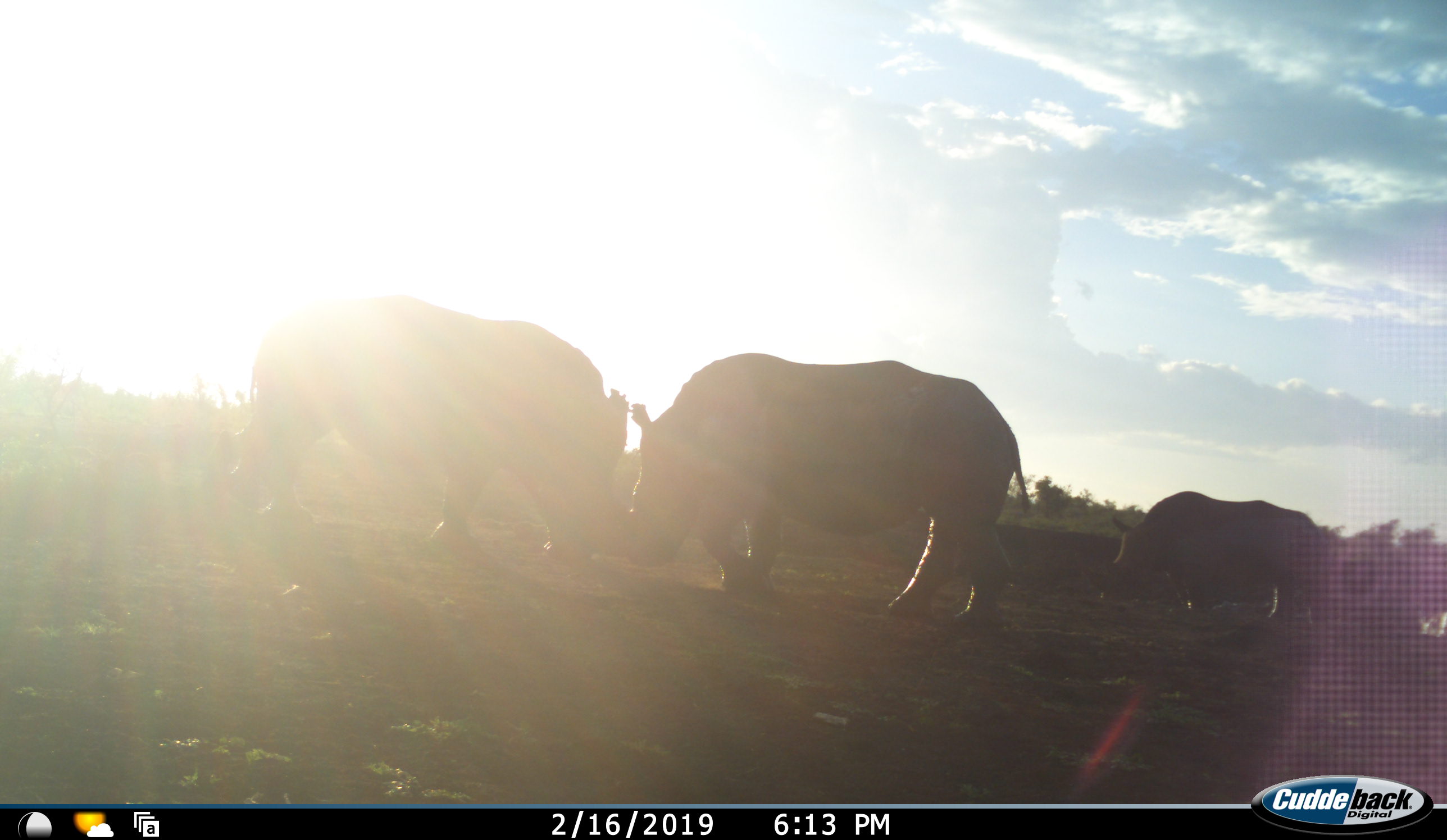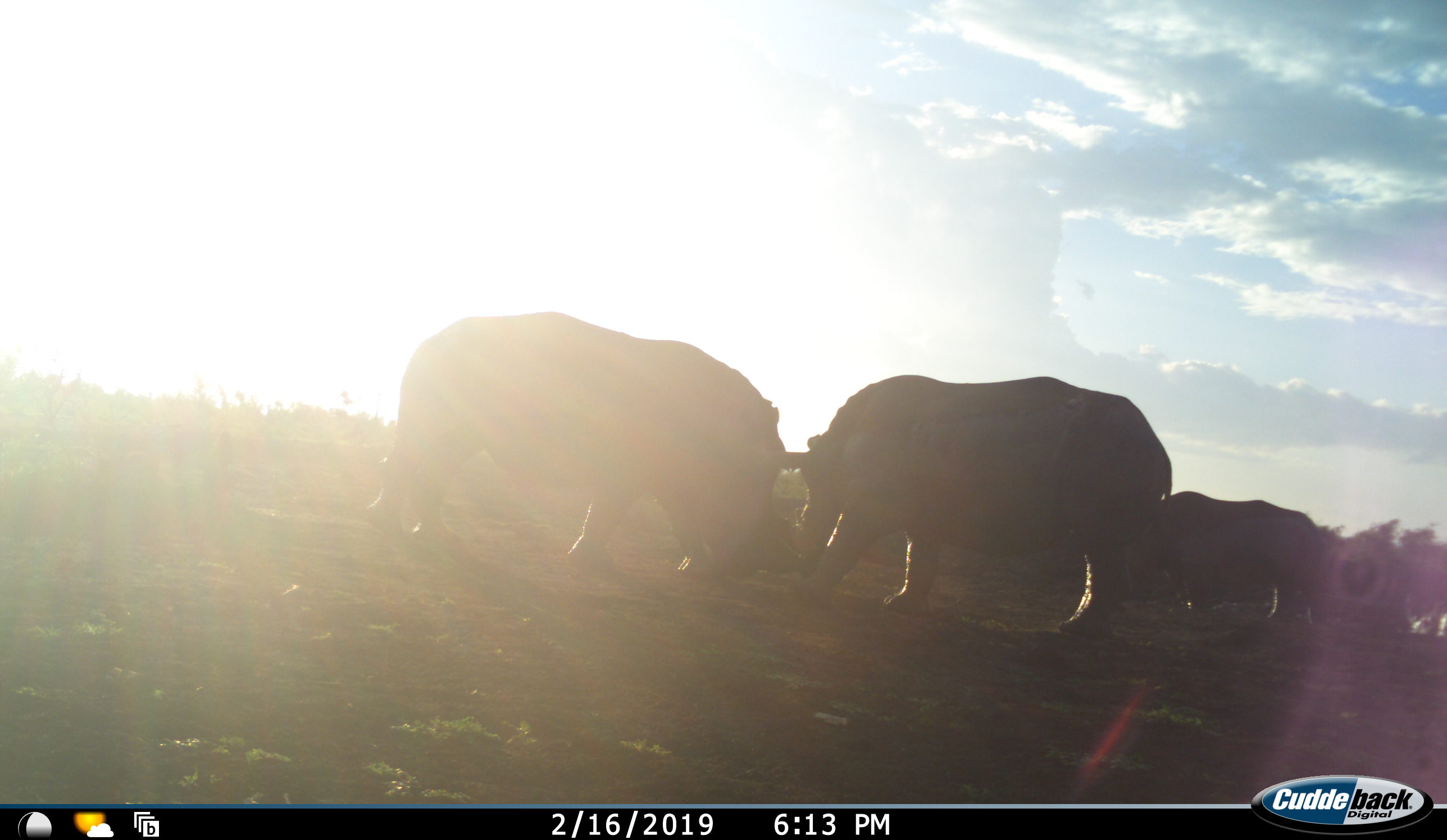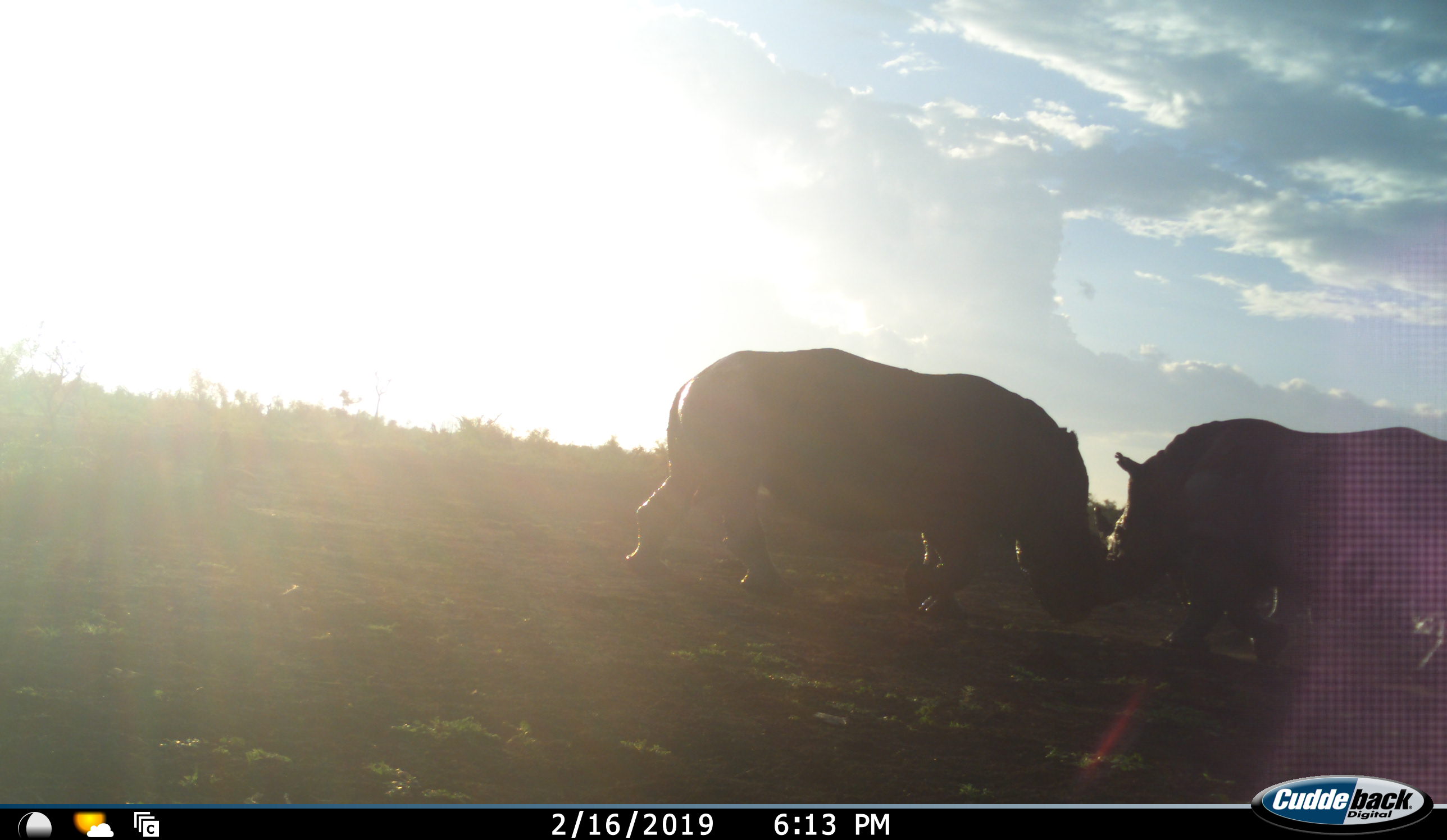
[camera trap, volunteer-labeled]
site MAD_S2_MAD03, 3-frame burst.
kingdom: Animalia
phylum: Chordata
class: Mammalia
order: Perissodactyla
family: Rhinocerotidae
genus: Ceratotherium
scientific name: Ceratotherium simum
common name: white rhinoceros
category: rhinoceroswhite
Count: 3.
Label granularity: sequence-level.